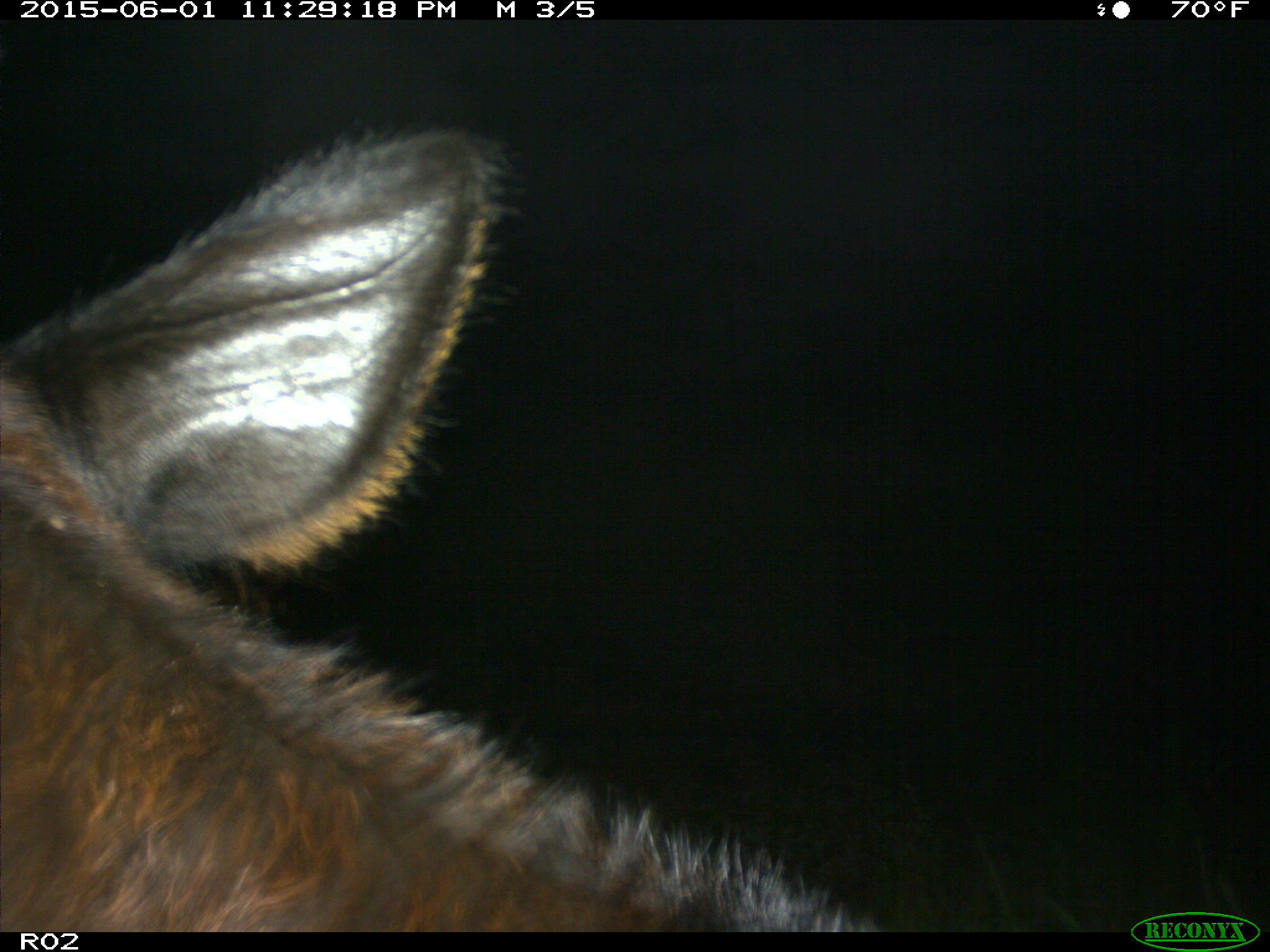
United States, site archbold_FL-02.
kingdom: Animalia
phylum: Chordata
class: Mammalia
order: Artiodactyla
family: Bovidae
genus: Bos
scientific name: Bos taurus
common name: domestic cow